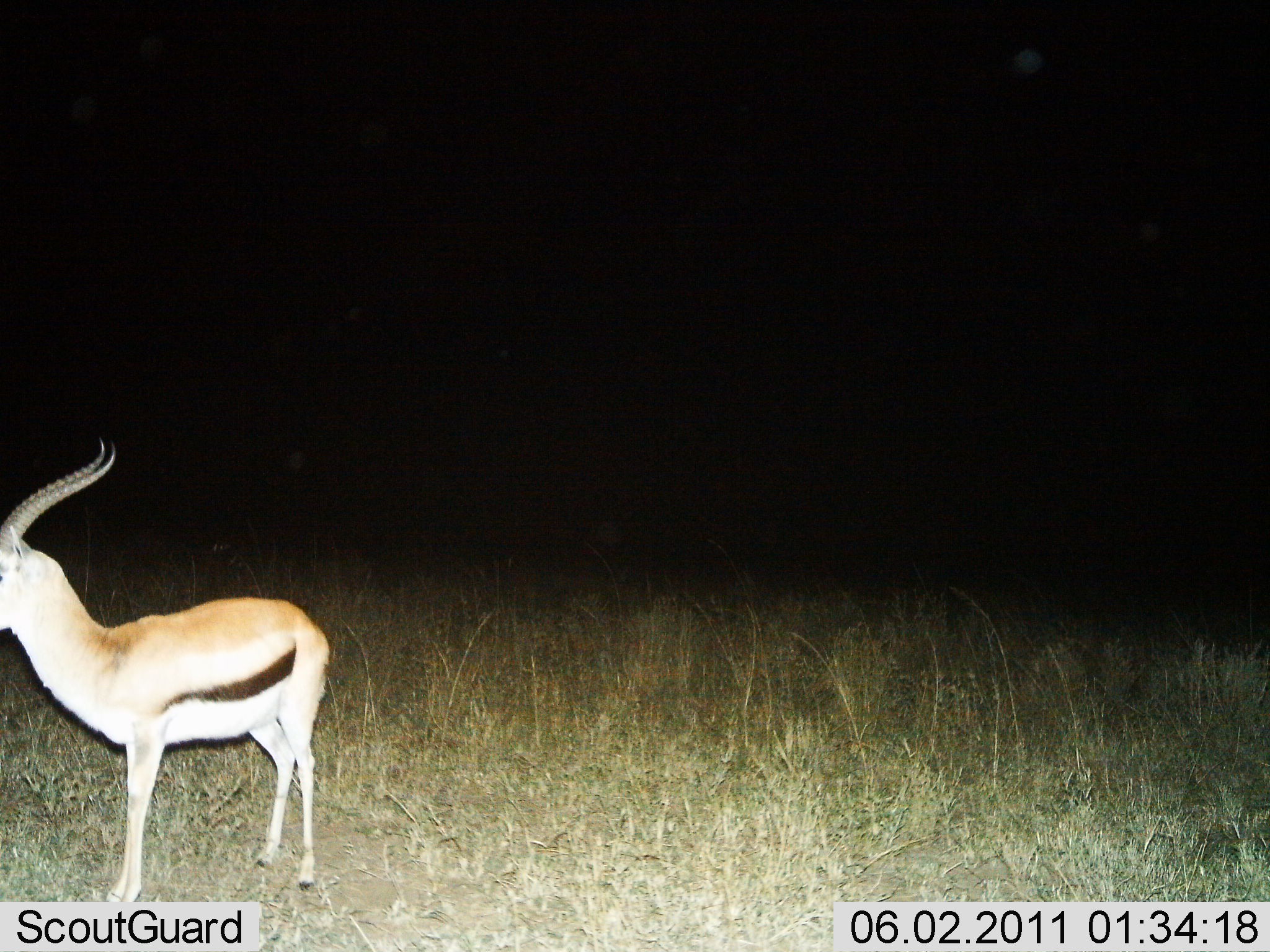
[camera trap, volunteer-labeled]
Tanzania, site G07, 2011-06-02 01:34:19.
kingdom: Animalia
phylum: Chordata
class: Mammalia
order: Artiodactyla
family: Bovidae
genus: Eudorcas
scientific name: Eudorcas thomsonii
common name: thomson's gazelle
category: gazellethomsons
Gazellethomsons (thomson's gazelle) (Eudorcas thomsonii), count 1. Behavior (volunteer vote fractions): standing 100%, resting 0%, moving 0%, interacting 0%. Young present (vote fraction): 0%. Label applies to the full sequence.